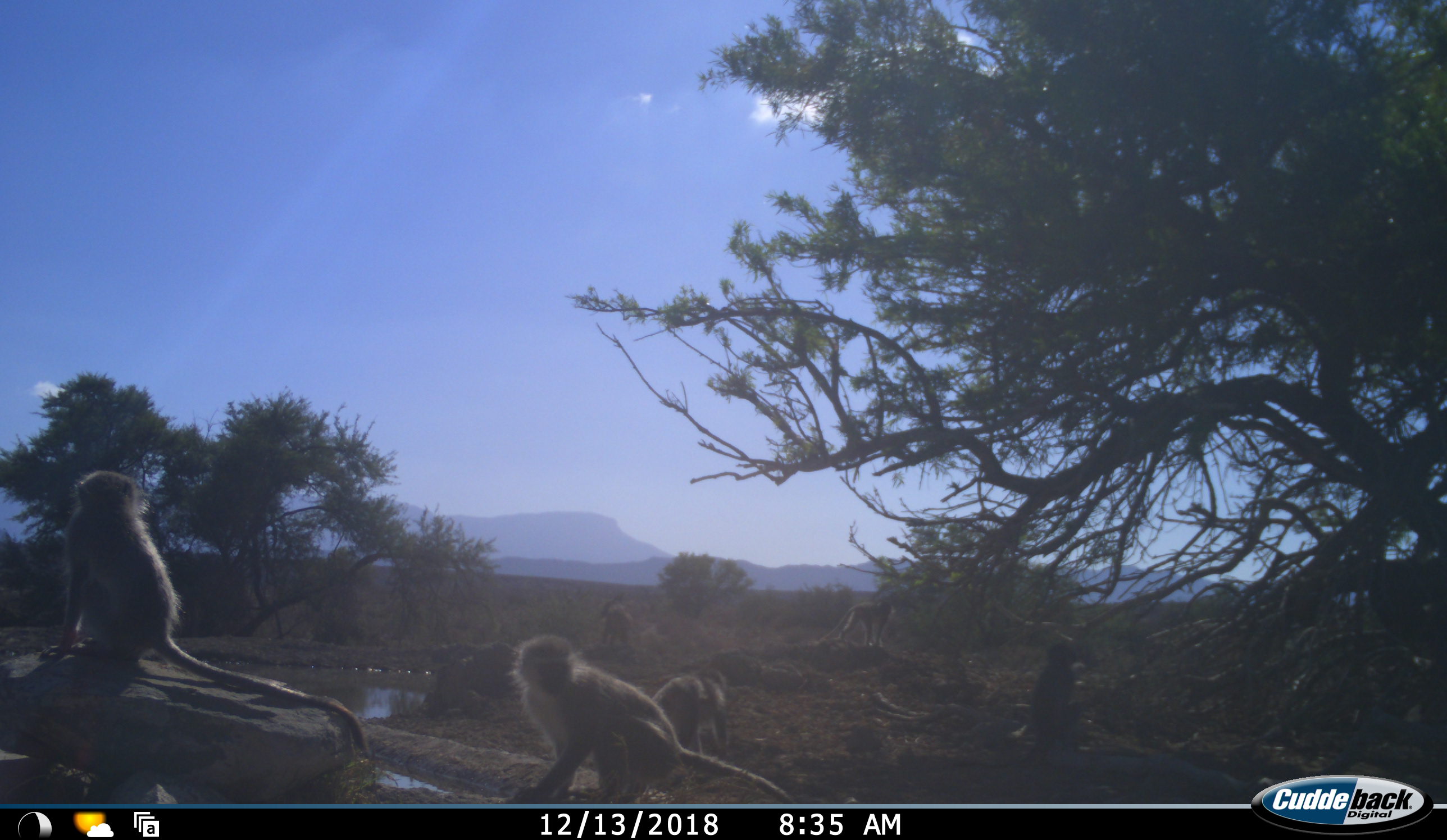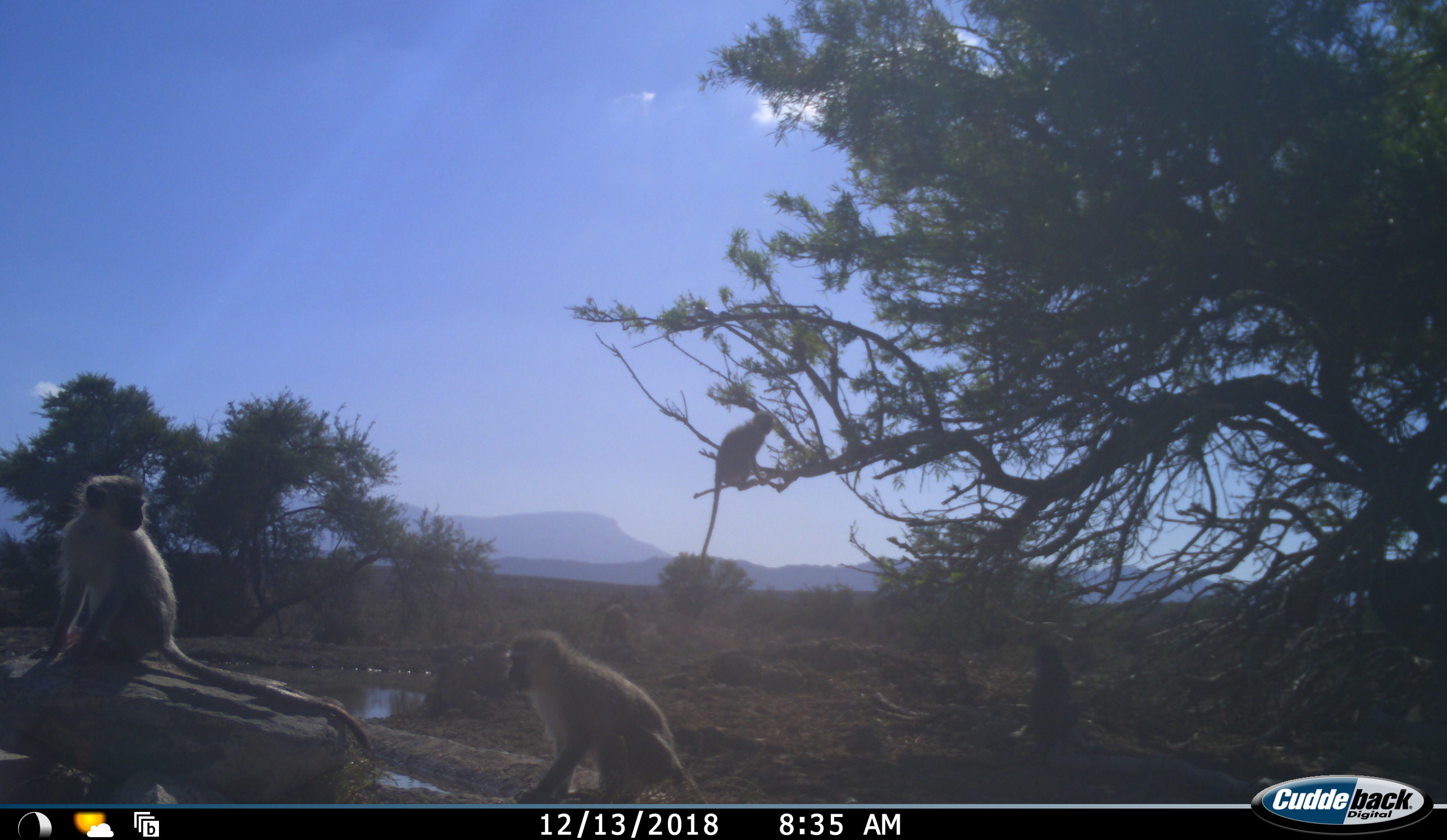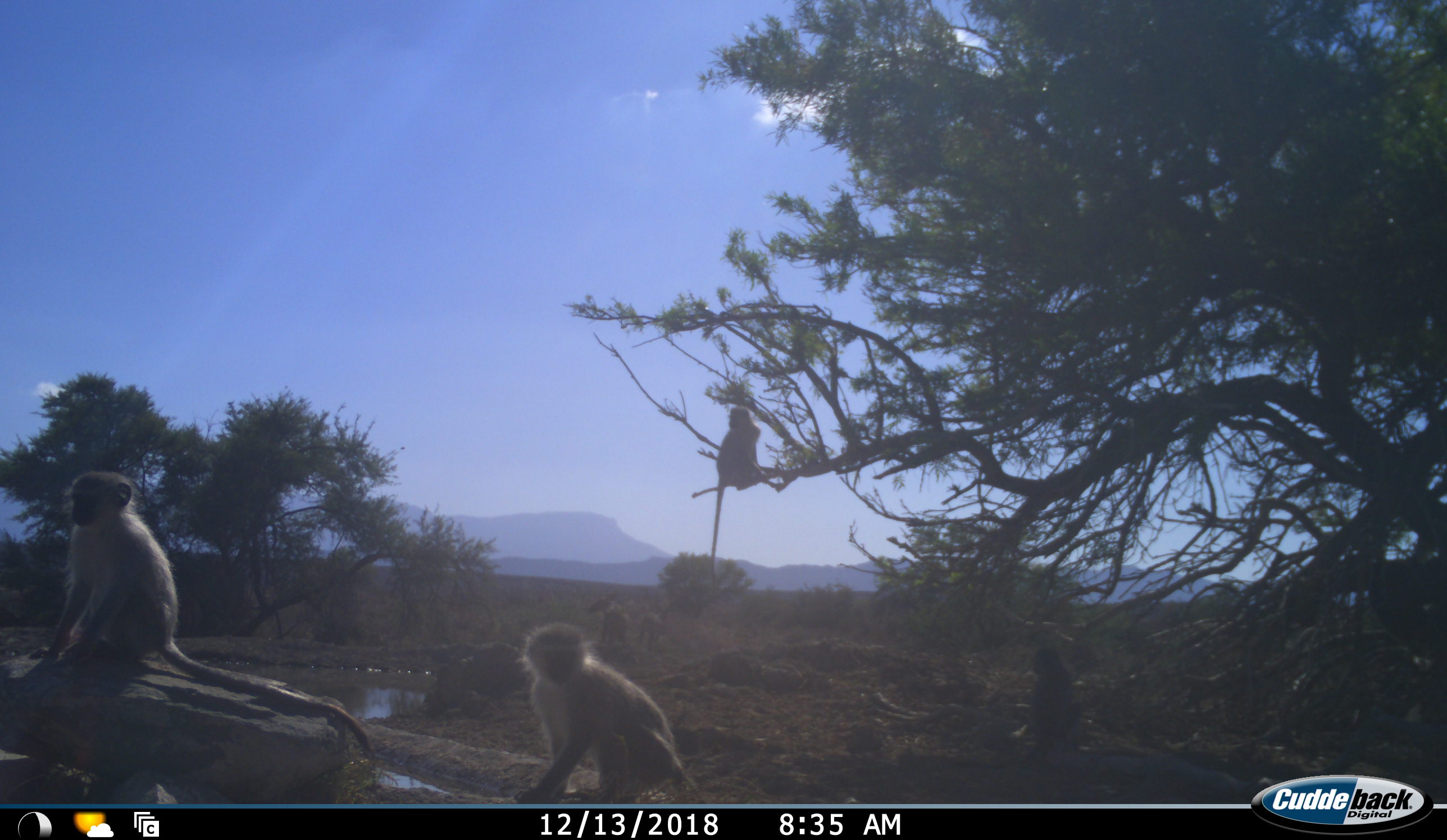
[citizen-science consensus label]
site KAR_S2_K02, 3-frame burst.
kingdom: Animalia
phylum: Chordata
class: Mammalia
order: Primates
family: Cercopithecidae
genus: Chlorocebus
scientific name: Chlorocebus pygerythrus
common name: vervet monkey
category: monkeyvervet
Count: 5.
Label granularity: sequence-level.